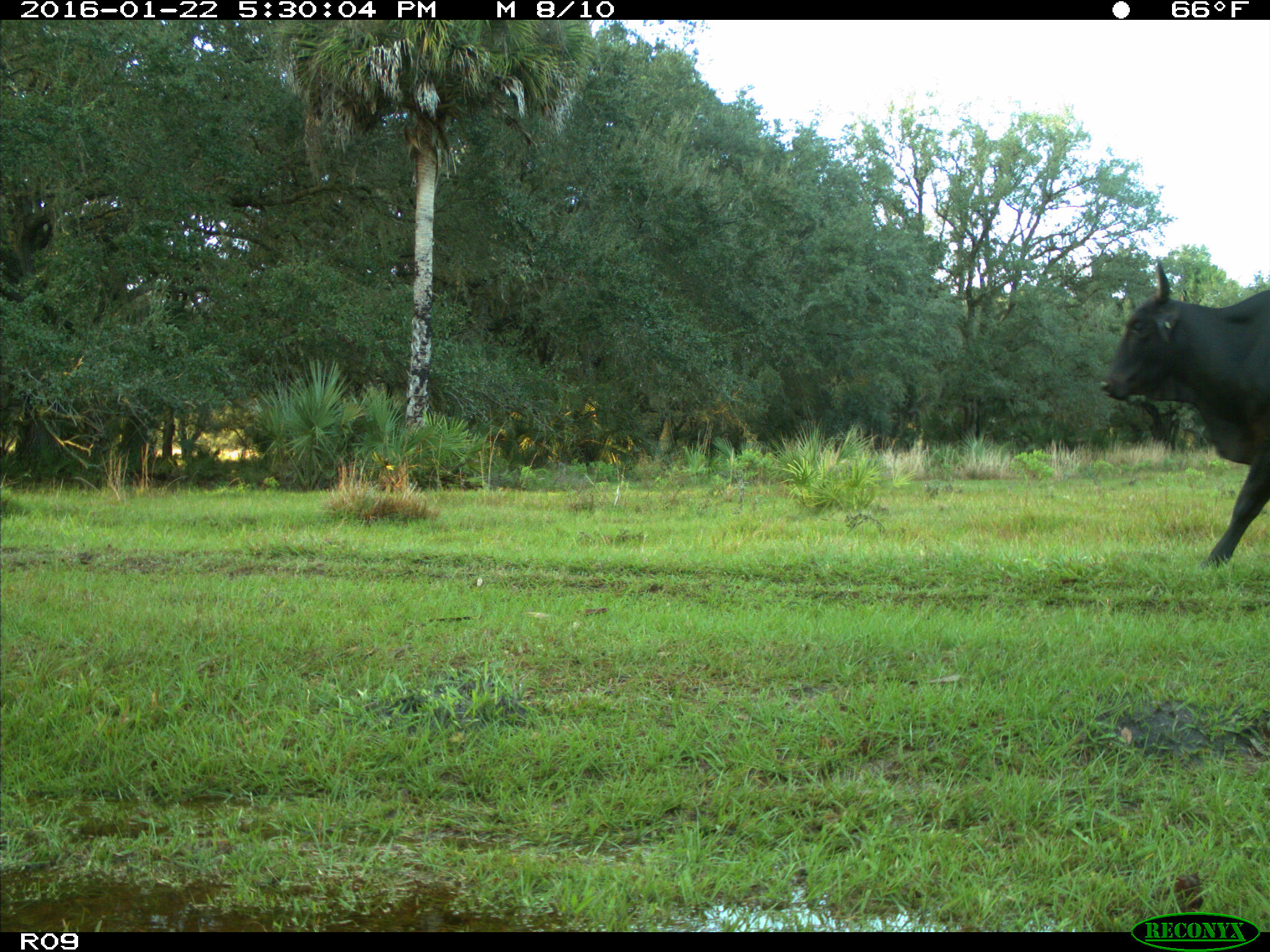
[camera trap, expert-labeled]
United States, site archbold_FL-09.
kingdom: Animalia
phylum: Chordata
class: Mammalia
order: Artiodactyla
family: Bovidae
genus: Bos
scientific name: Bos taurus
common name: domestic cow